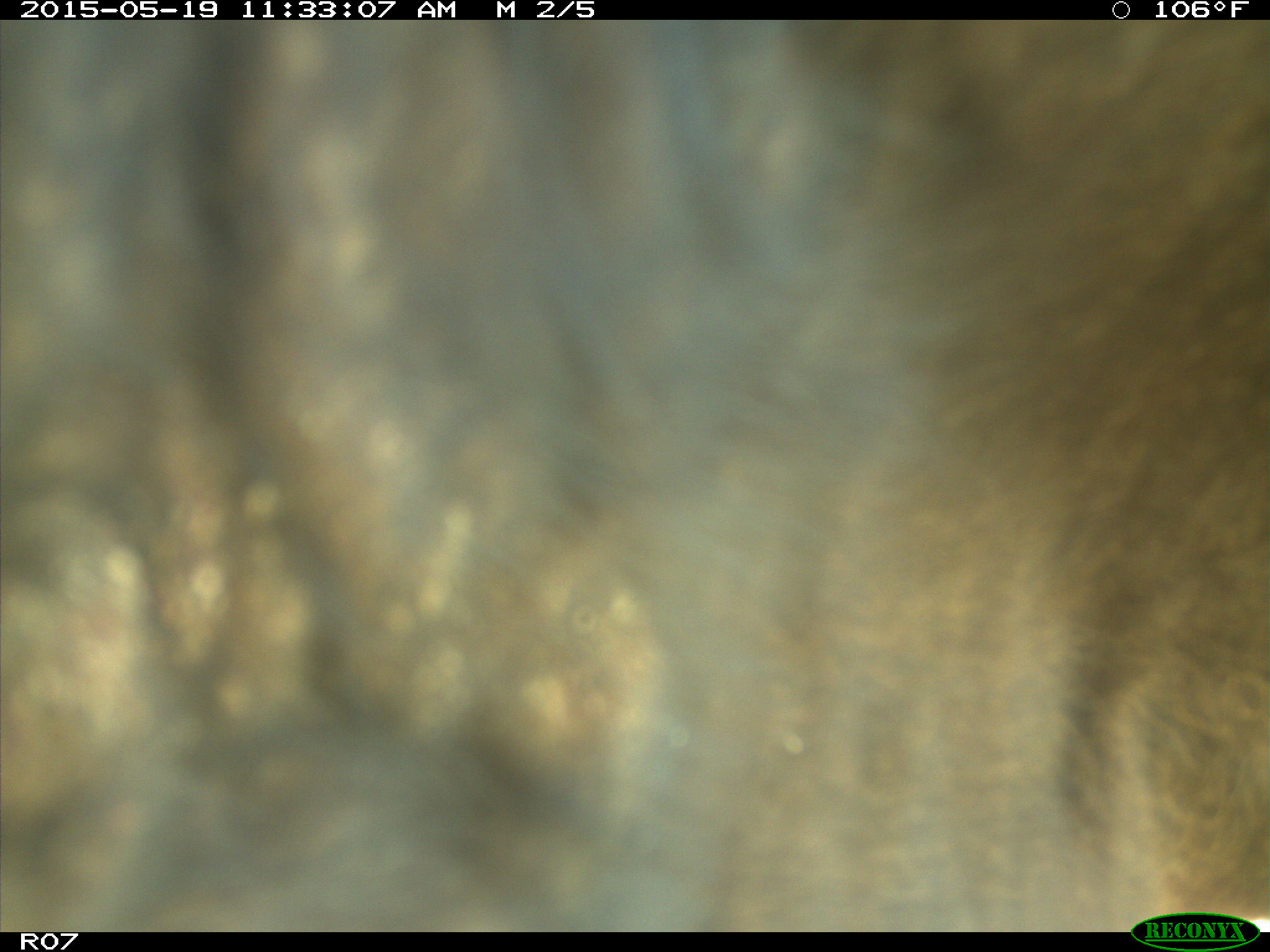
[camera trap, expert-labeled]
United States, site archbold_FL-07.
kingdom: Animalia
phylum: Chordata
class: Mammalia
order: Artiodactyla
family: Bovidae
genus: Bos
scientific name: Bos taurus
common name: domestic cow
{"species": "Bos taurus (domestic cow)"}